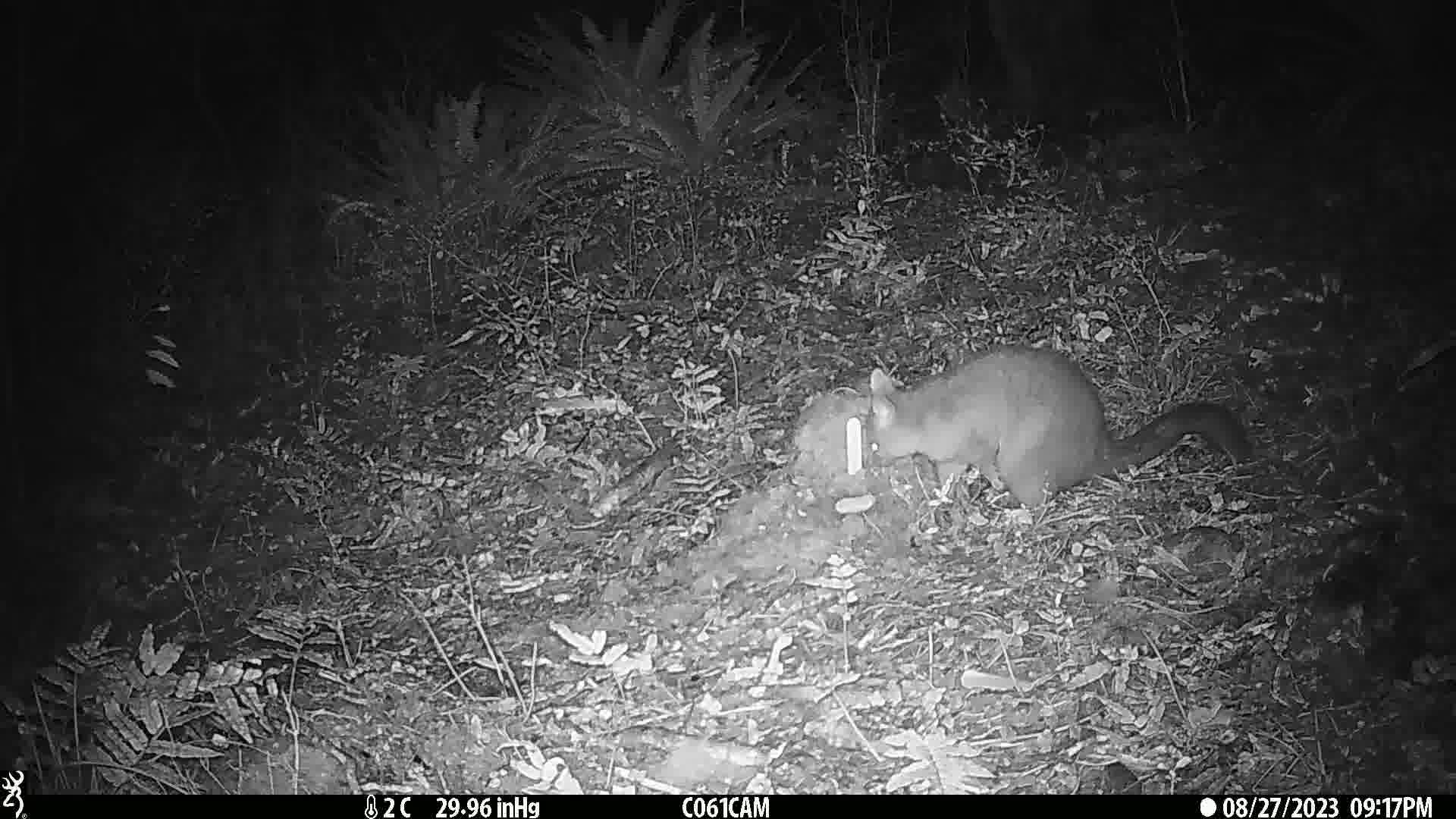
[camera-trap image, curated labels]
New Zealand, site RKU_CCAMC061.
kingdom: Animalia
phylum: Chordata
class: Mammalia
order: Diprotodontia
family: Phalangeridae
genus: Trichosurus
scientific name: Trichosurus vulpecula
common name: common brushtail possum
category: possum